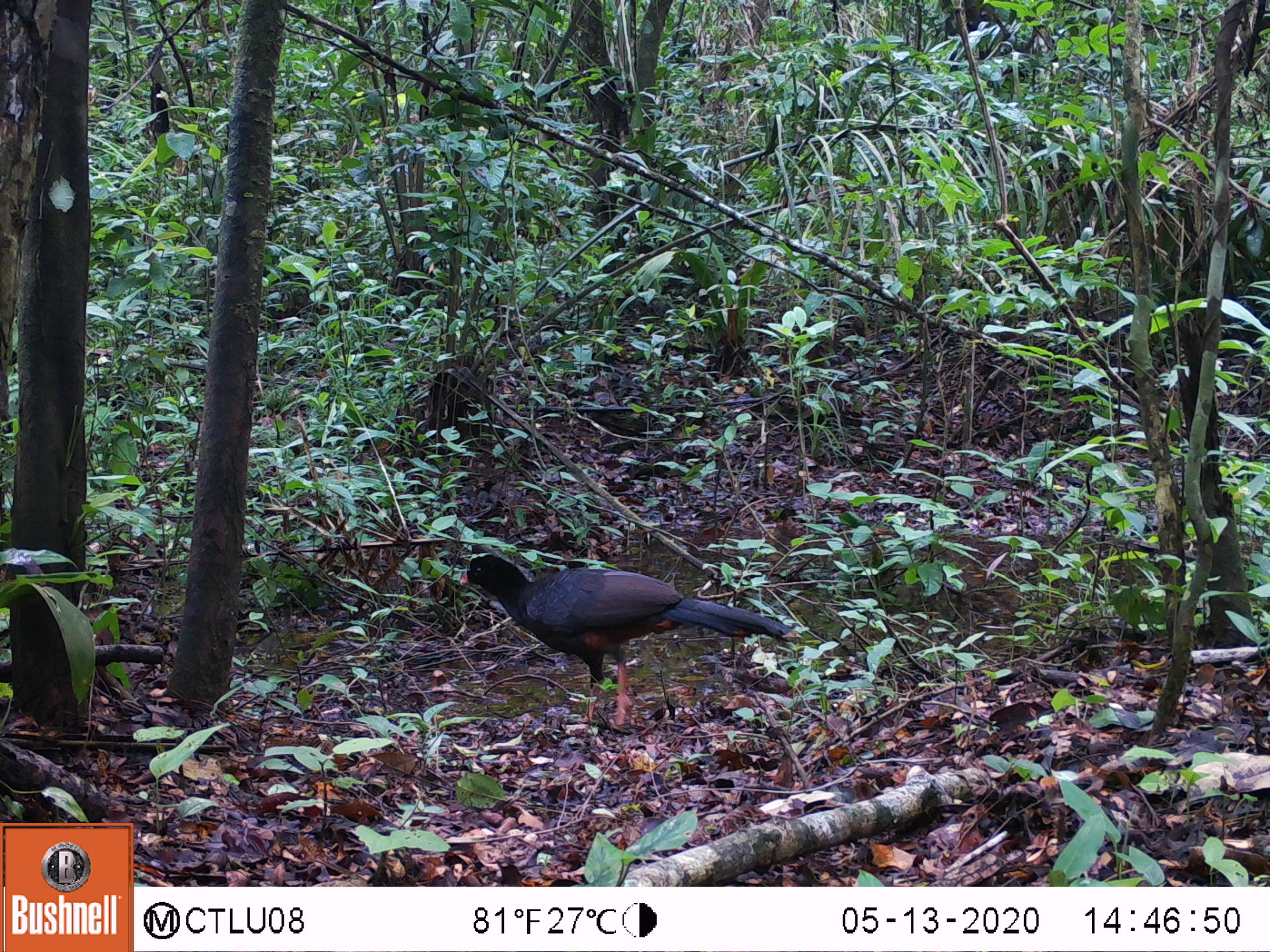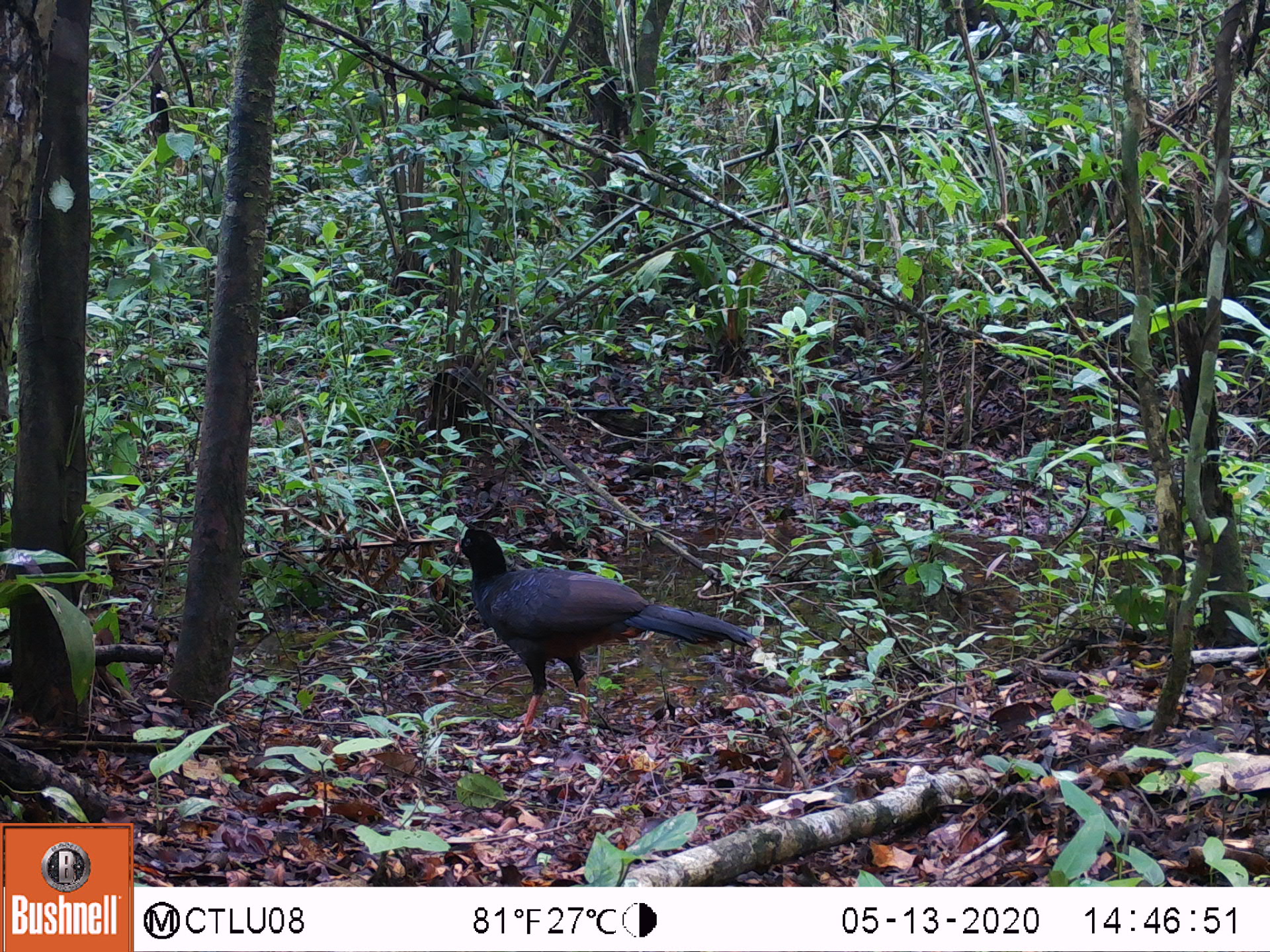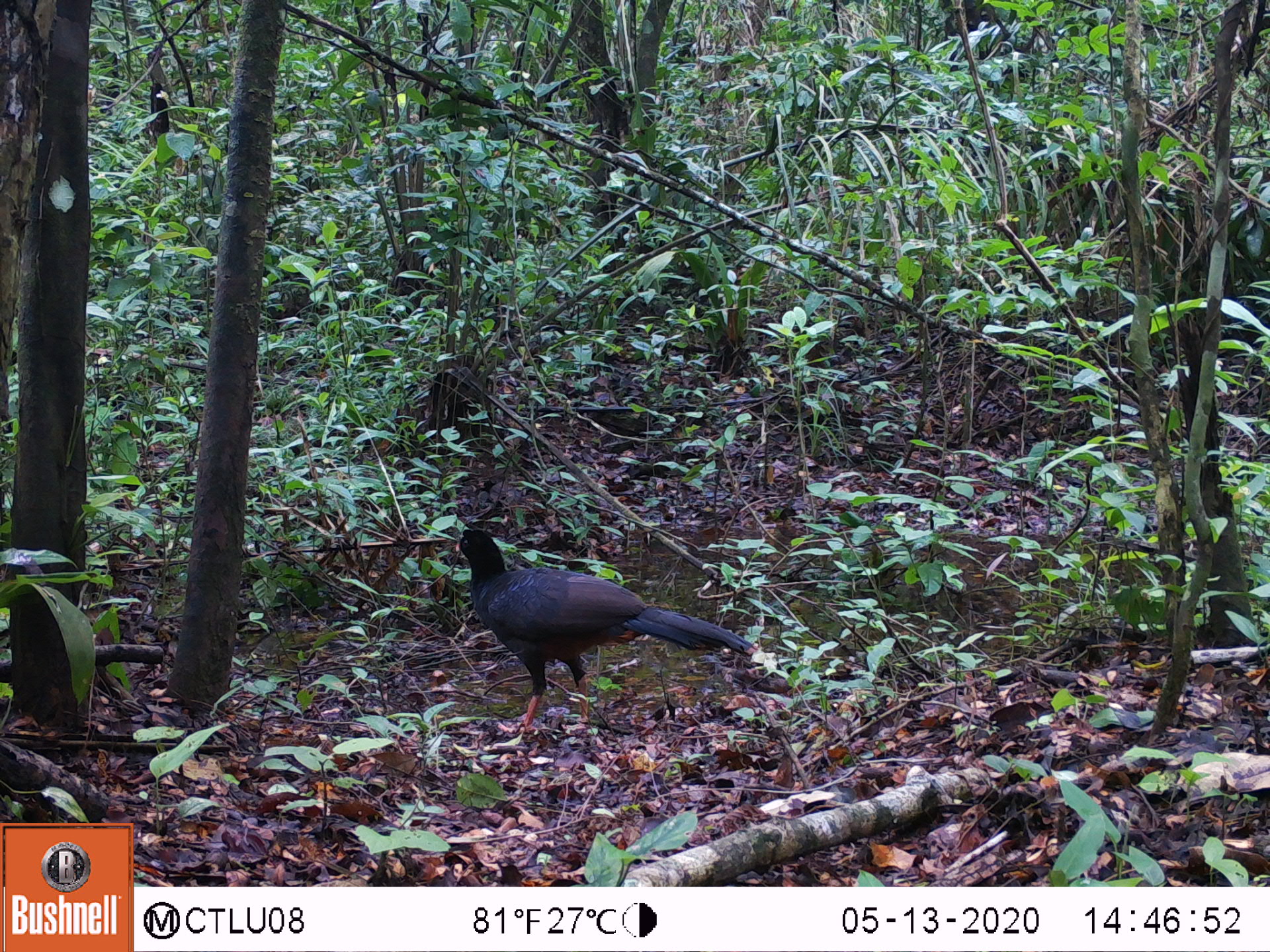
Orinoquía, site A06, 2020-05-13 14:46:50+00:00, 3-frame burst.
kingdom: Animalia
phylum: Chordata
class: Aves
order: Galliformes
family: Cracidae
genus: Mitu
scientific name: Mitu salvini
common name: salvin's currasow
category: salvins curassow